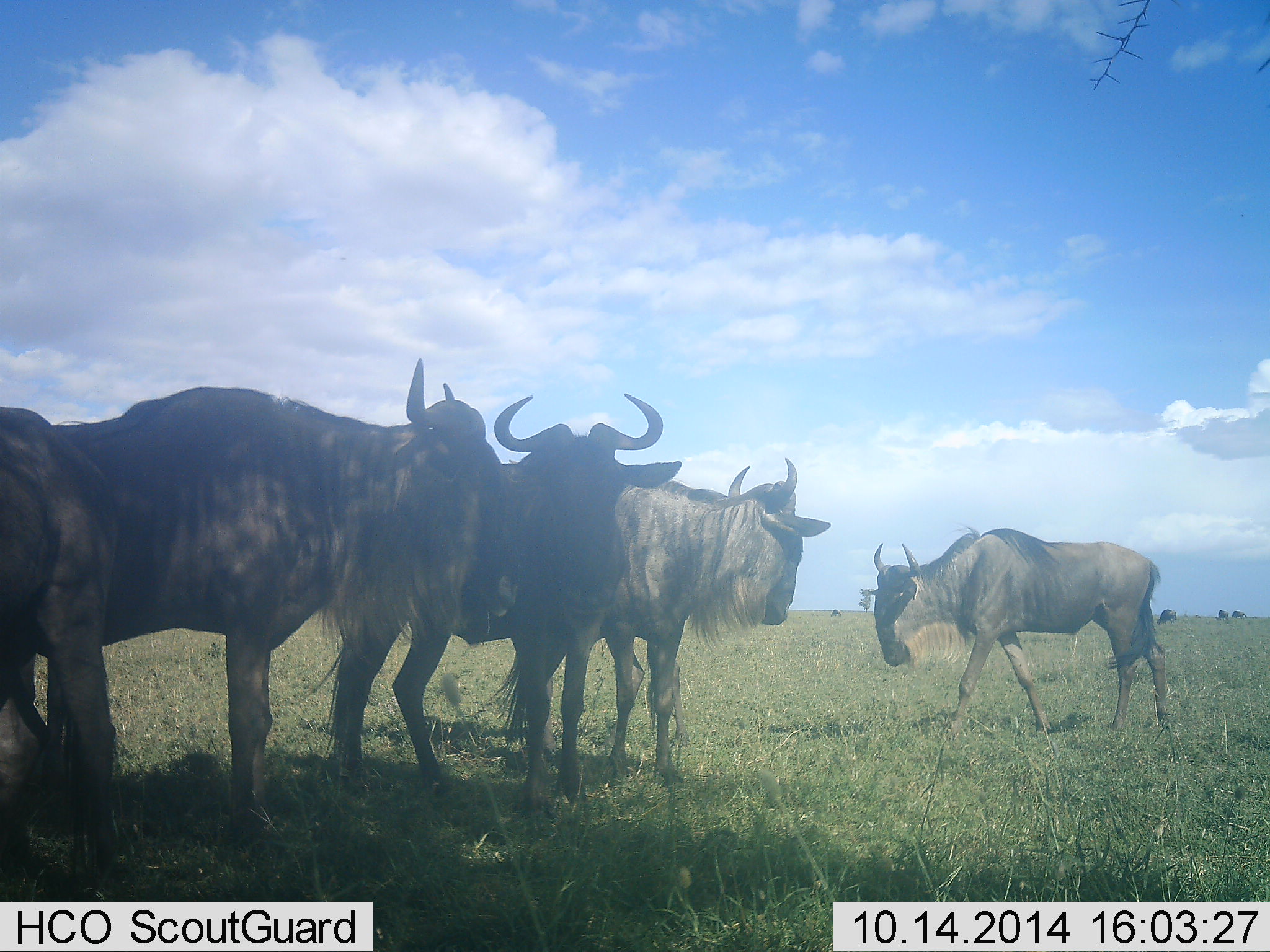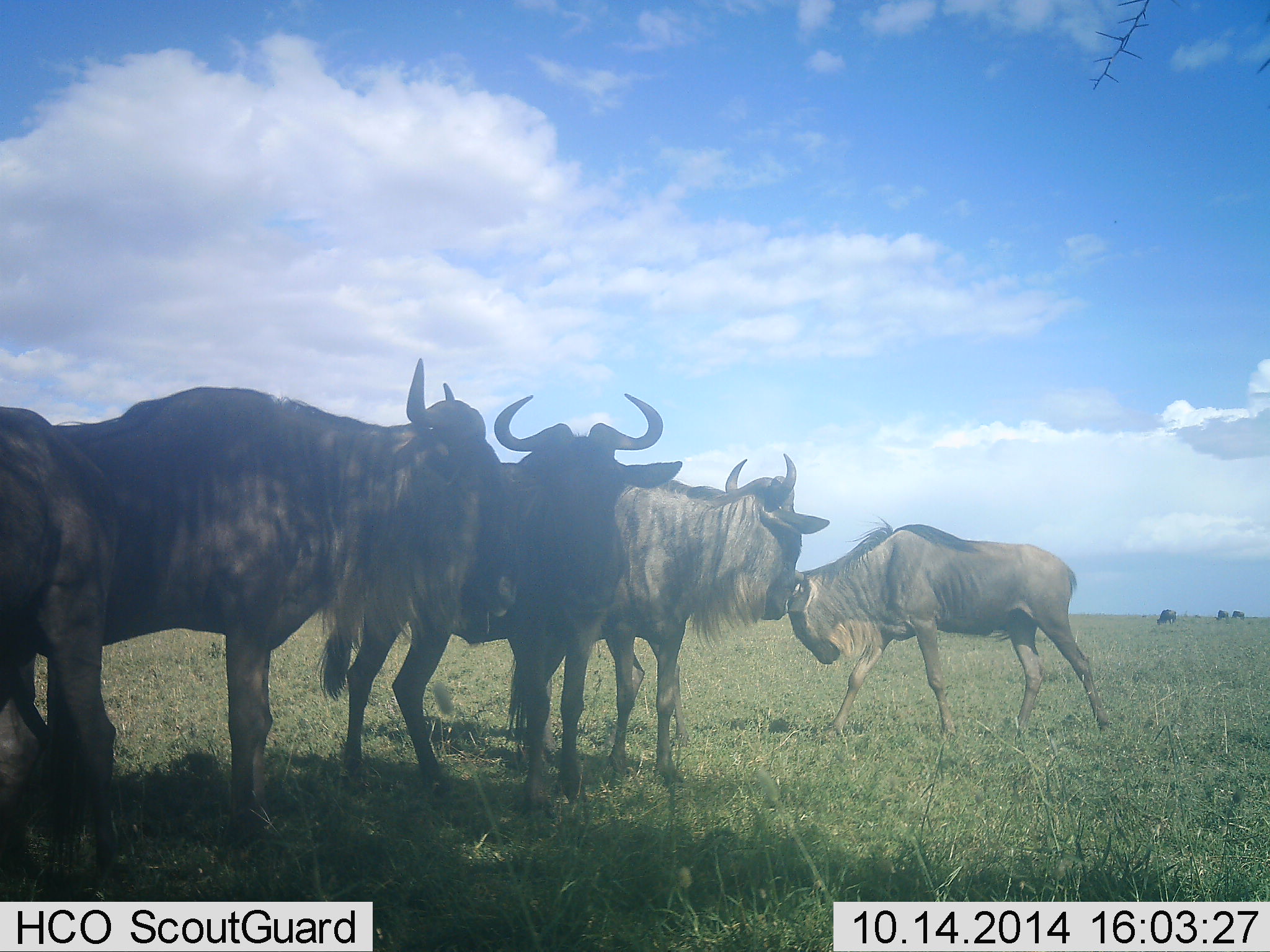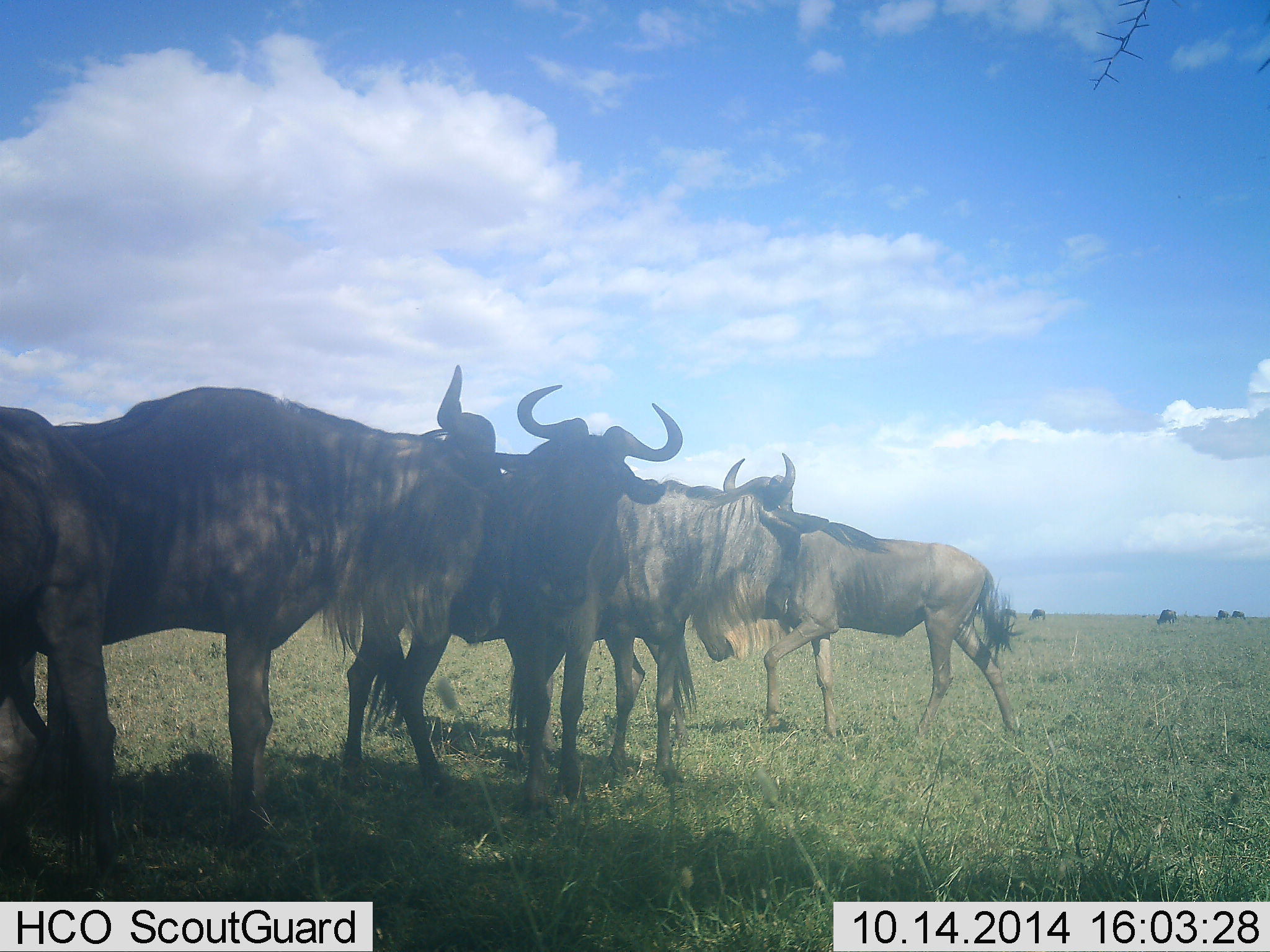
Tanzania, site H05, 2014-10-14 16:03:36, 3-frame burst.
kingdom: Animalia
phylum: Chordata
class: Mammalia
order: Artiodactyla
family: Bovidae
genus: Connochaetes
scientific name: Connochaetes taurinus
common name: blue wildebeest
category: wildebeest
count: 5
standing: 70%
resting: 20%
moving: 60%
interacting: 30%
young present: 0%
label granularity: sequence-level